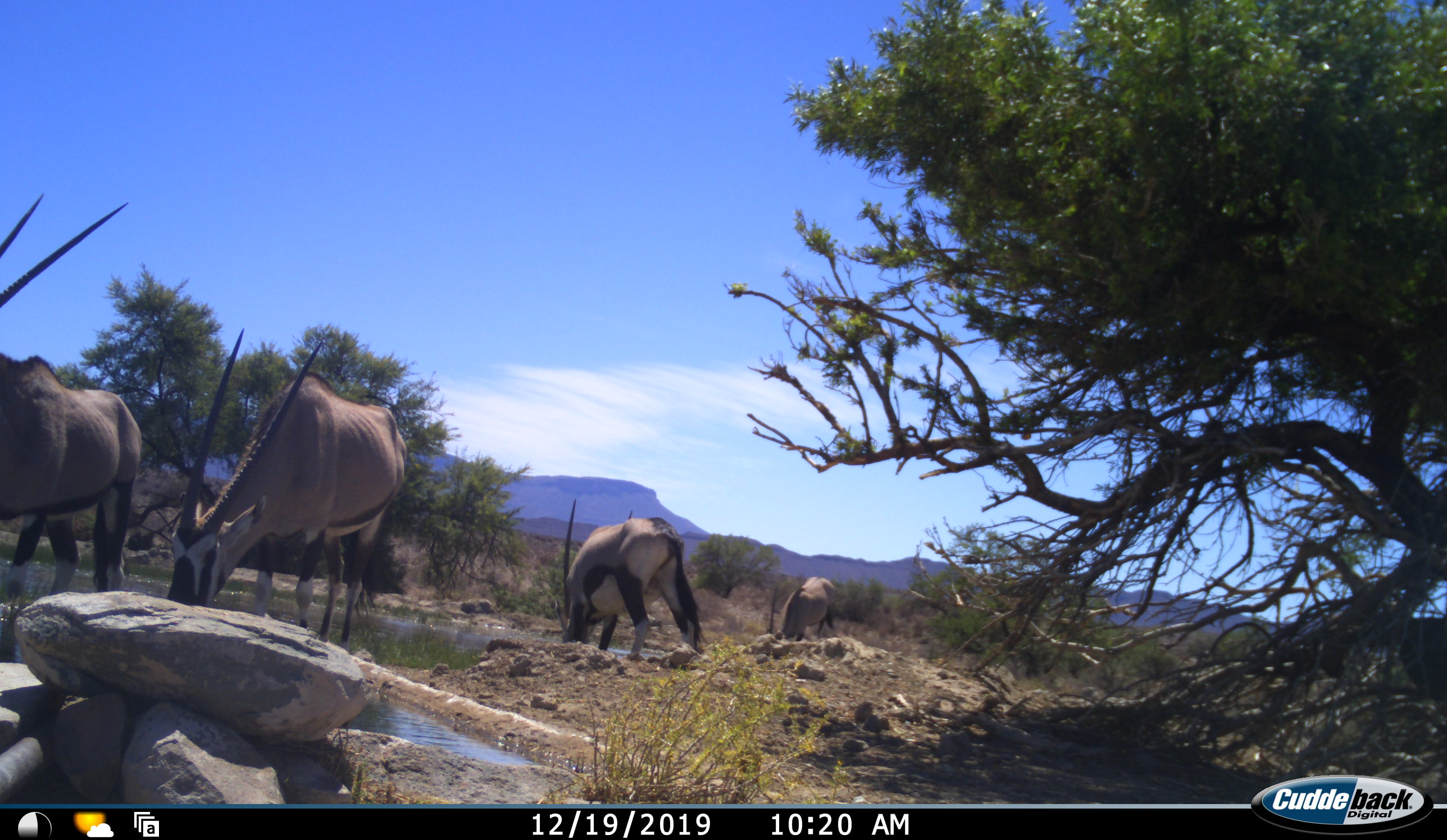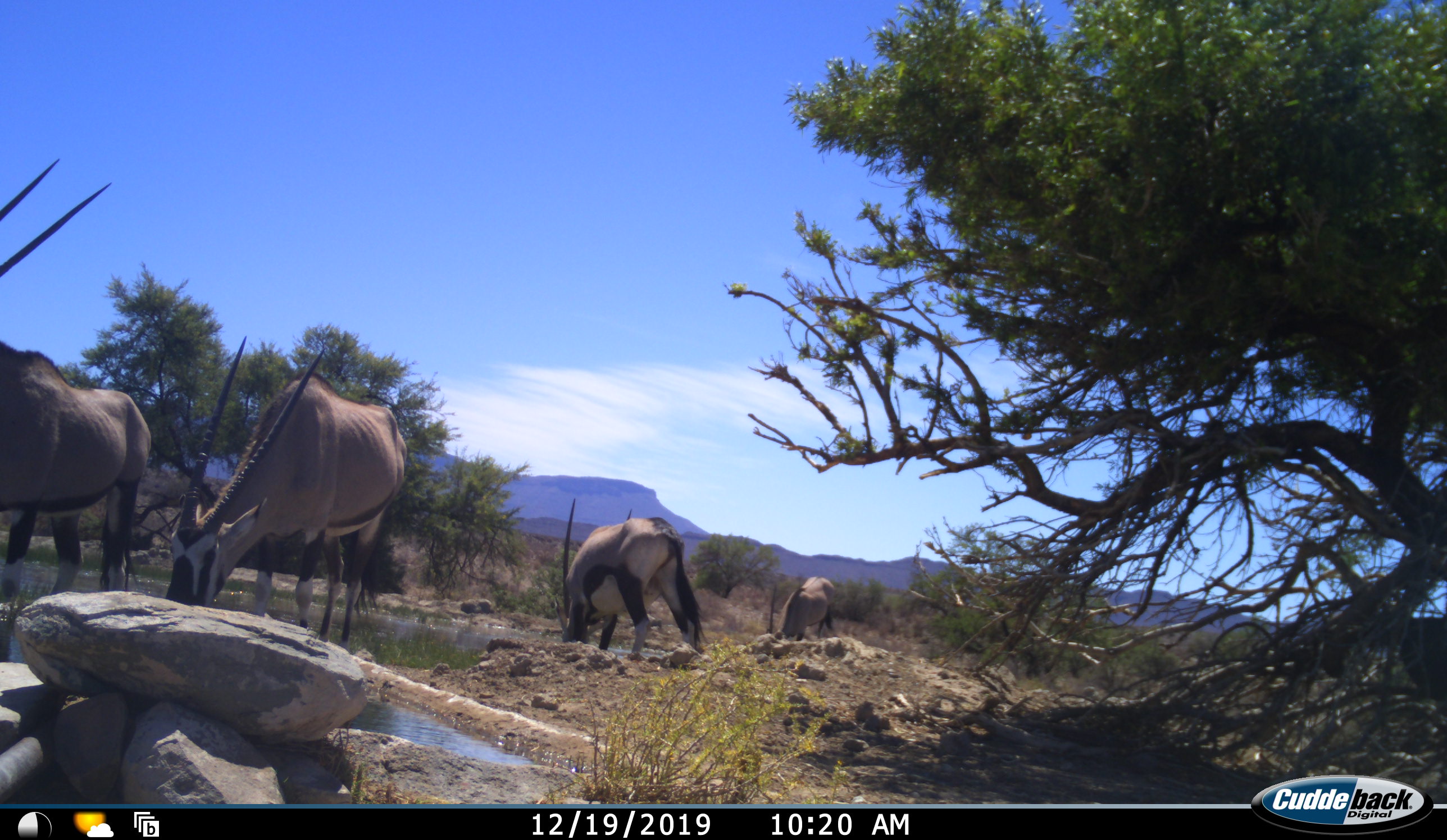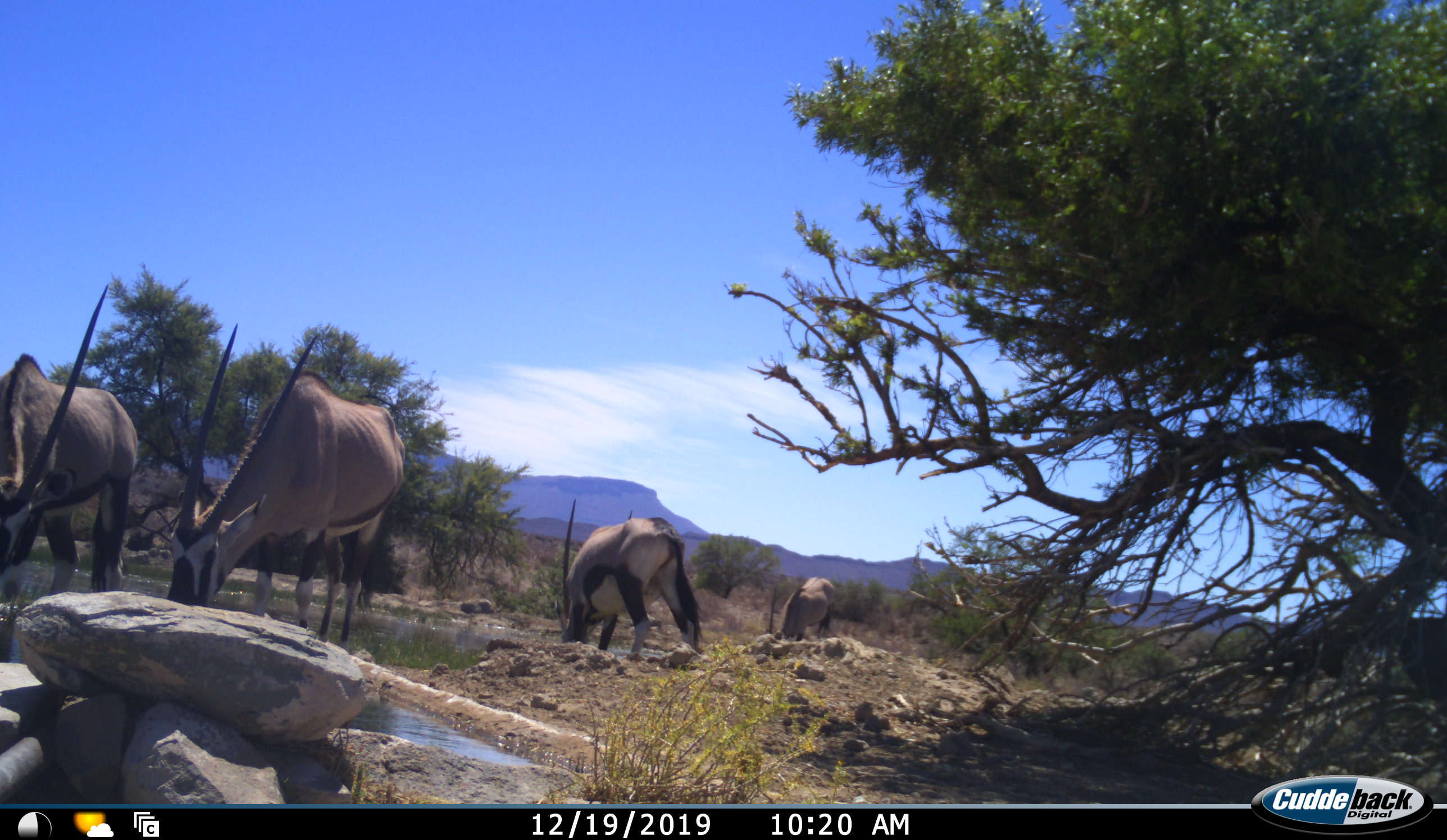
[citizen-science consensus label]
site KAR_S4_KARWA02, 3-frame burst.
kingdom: Animalia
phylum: Chordata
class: Mammalia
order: Artiodactyla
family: Bovidae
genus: Oryx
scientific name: Oryx gazella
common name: gemsbok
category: oryx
Oryx (gemsbok) (Oryx gazella), count 4. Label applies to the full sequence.